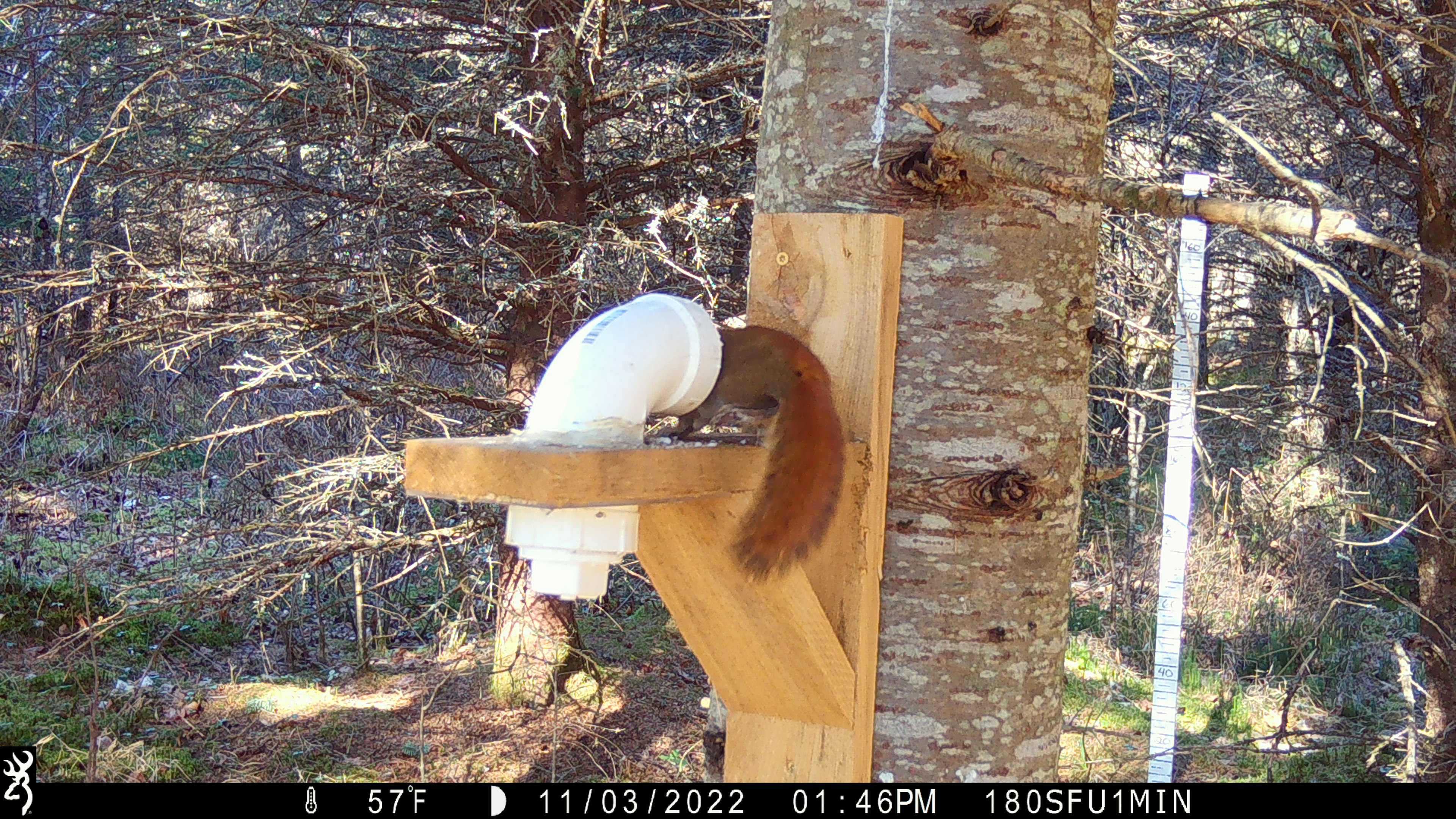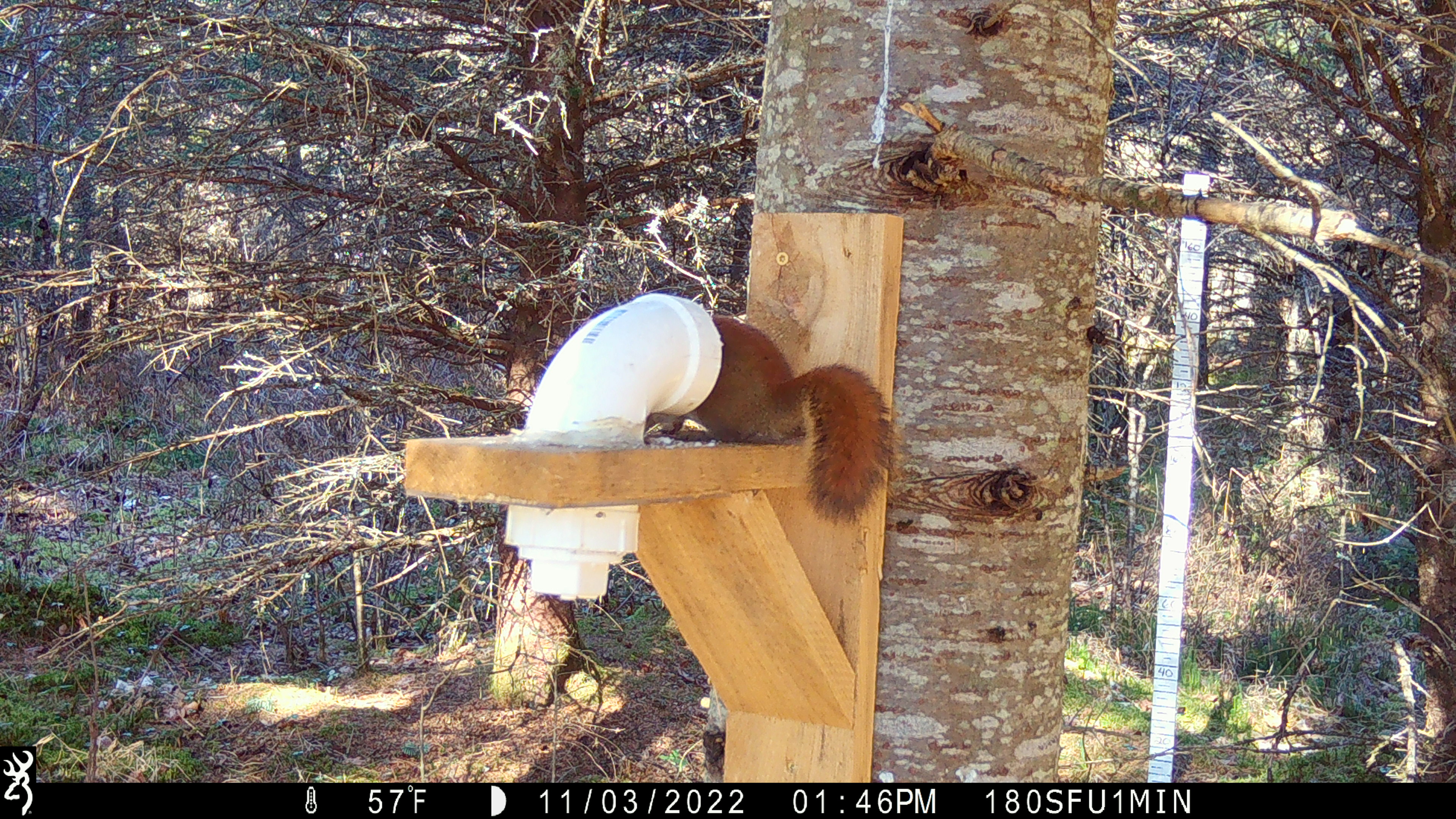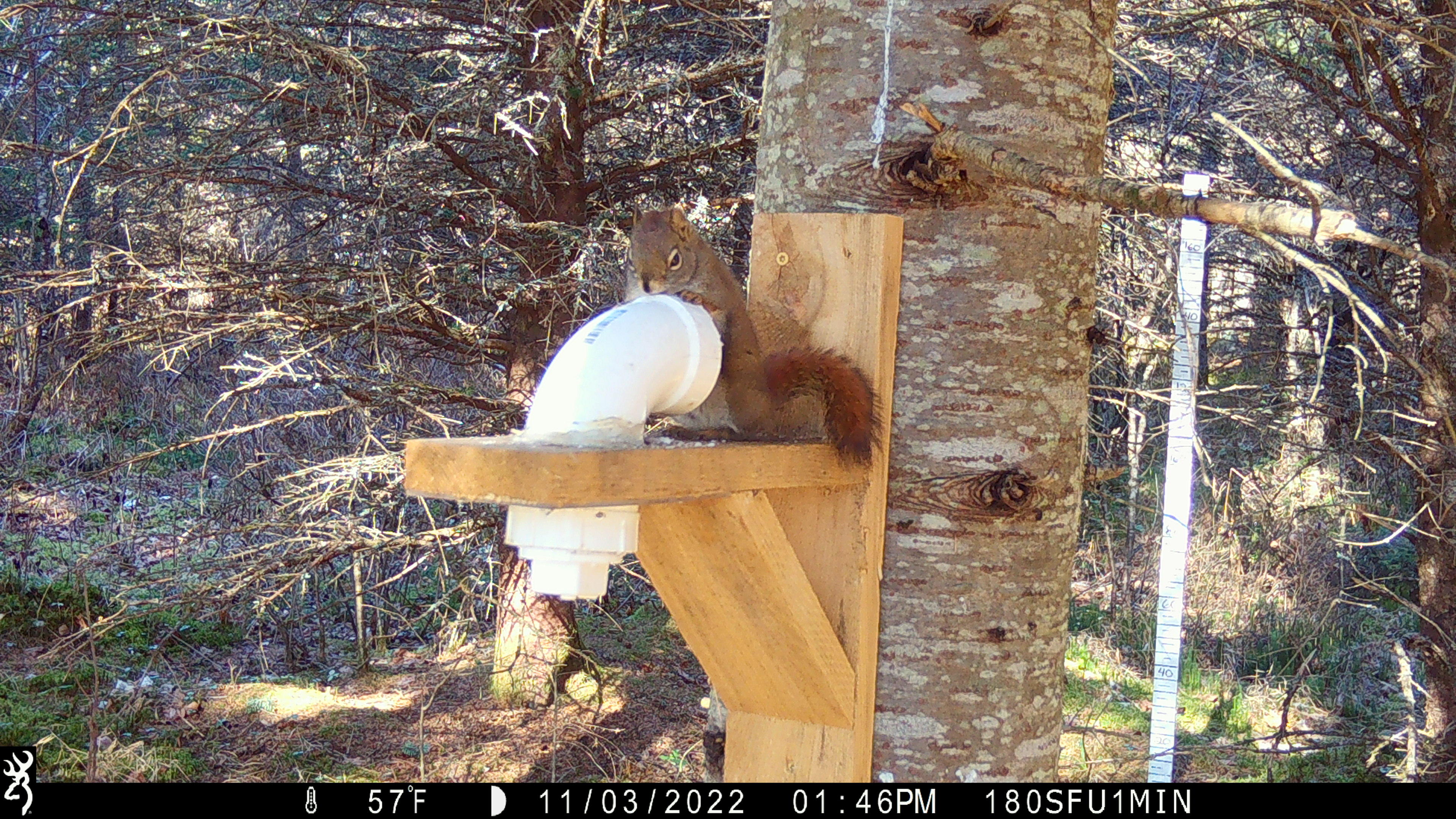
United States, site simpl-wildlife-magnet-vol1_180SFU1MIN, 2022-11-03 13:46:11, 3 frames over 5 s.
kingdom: Animalia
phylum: Chordata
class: Mammalia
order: Rodentia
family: Sciuridae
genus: Tamiasciurus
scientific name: Tamiasciurus hudsonicus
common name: red squirrel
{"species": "red squirrel (Tamiasciurus hudsonicus)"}